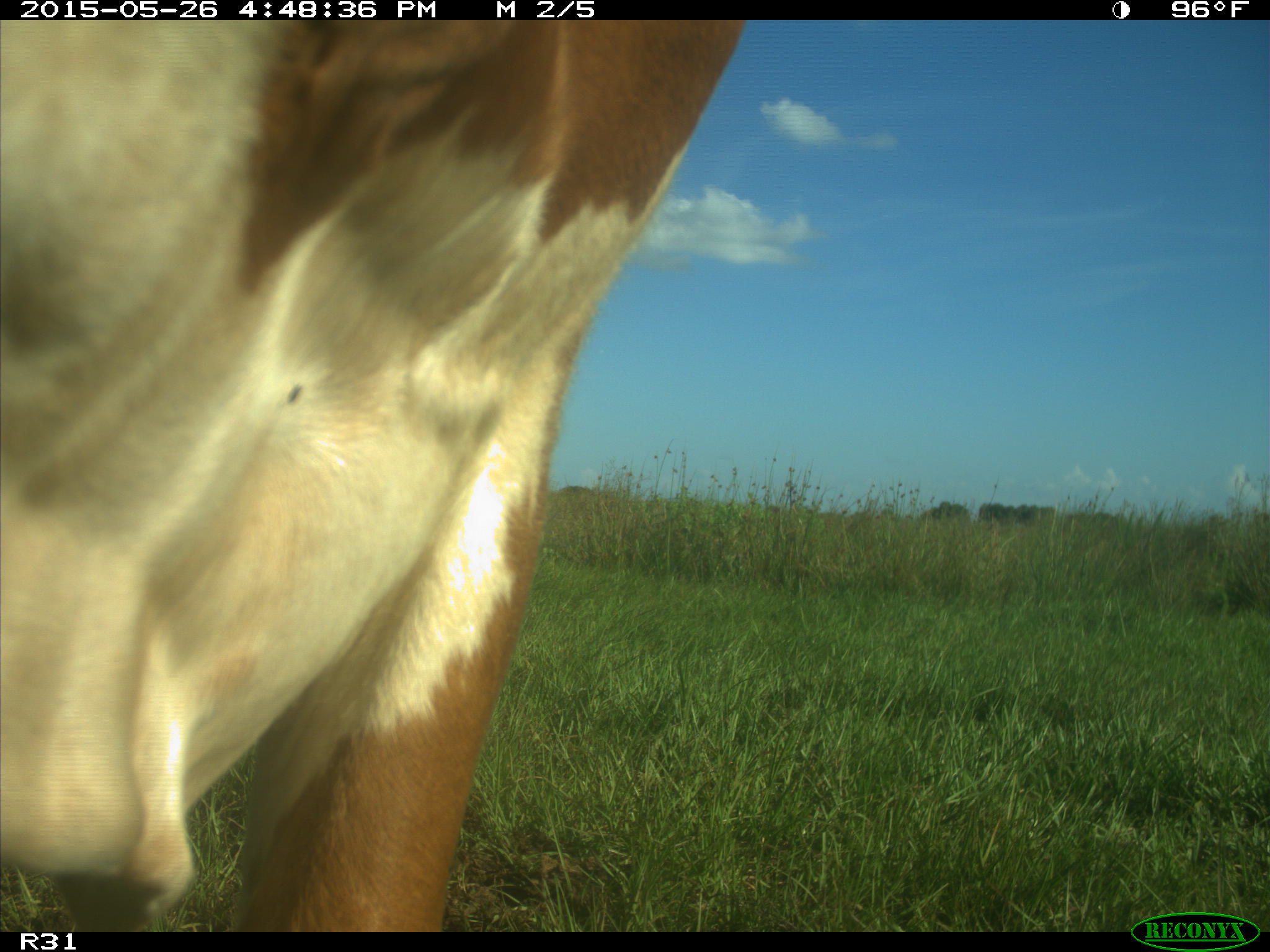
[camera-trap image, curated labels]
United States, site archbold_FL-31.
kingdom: Animalia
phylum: Chordata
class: Mammalia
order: Artiodactyla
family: Bovidae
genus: Bos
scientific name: Bos taurus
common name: domestic cow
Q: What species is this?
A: Bos taurus (domestic cow).